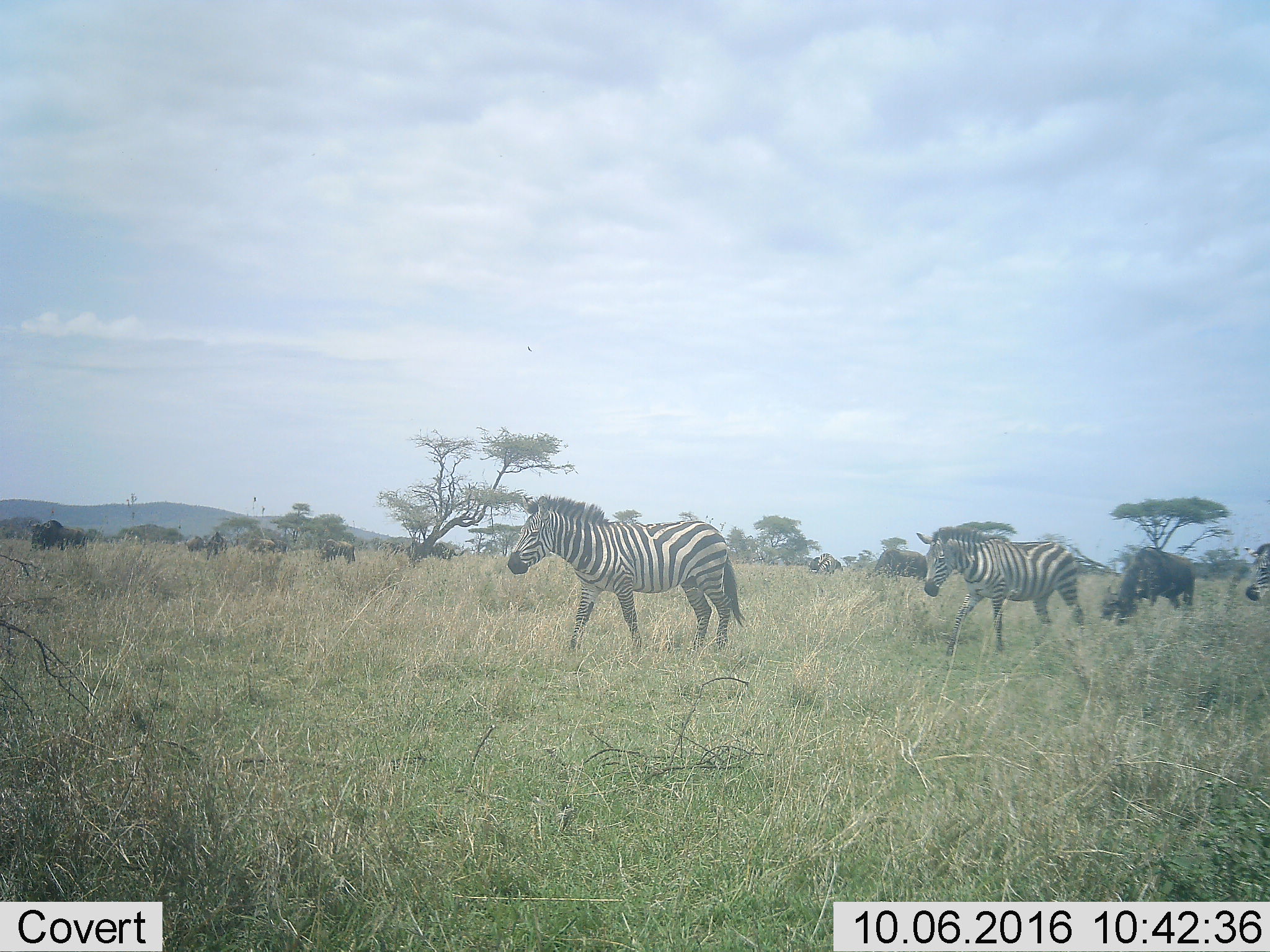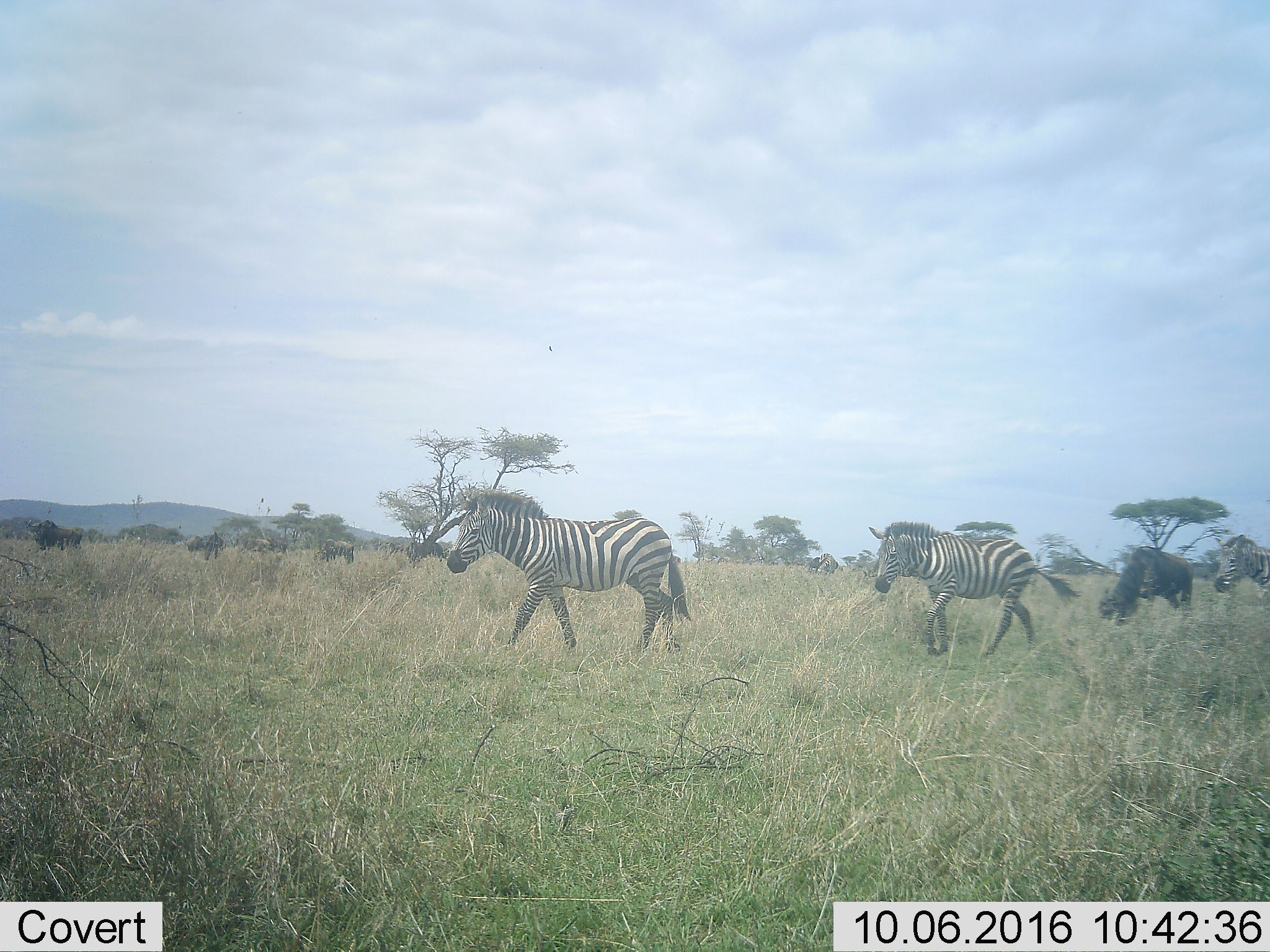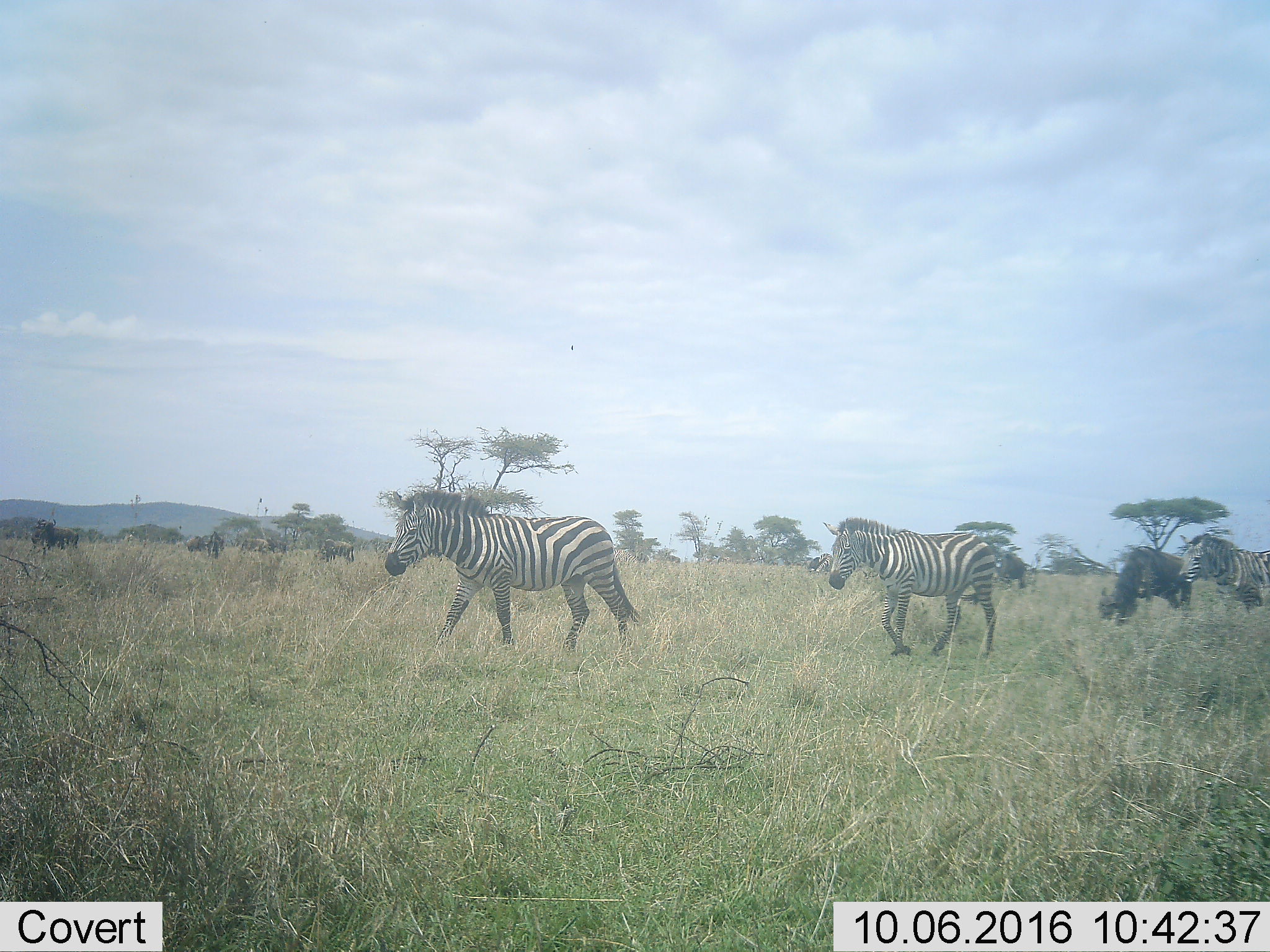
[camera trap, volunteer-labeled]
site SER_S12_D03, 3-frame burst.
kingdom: Animalia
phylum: Chordata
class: Mammalia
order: Artiodactyla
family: Bovidae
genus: Connochaetes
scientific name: Connochaetes taurinus taurinus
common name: blue wildebeest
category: wildebeestblue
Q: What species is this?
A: Wildebeestblue (blue wildebeest) (Connochaetes taurinus taurinus).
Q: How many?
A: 9.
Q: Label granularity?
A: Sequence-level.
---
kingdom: Animalia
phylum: Chordata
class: Mammalia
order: Perissodactyla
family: Equidae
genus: Equus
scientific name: Equus quagga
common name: plains zebra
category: zebraplains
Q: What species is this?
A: Zebraplains (plains zebra) (Equus quagga).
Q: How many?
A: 3.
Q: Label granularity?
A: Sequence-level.